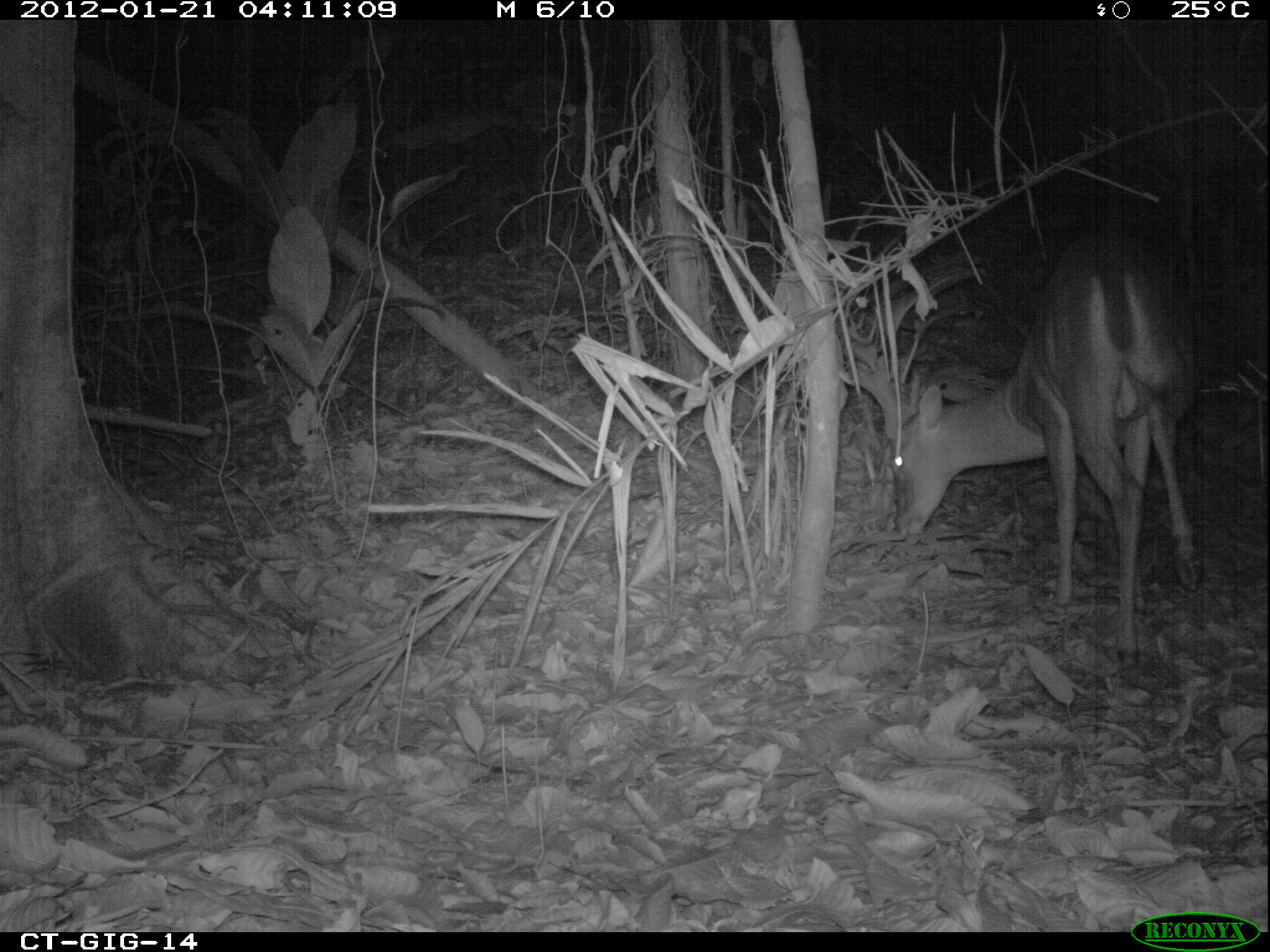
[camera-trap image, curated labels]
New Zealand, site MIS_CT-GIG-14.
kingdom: Animalia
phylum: Chordata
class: Mammalia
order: Artiodactyla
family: Cervidae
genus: Odocoileus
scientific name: Odocoileus virginianus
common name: white-tailed deer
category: white tailed deer